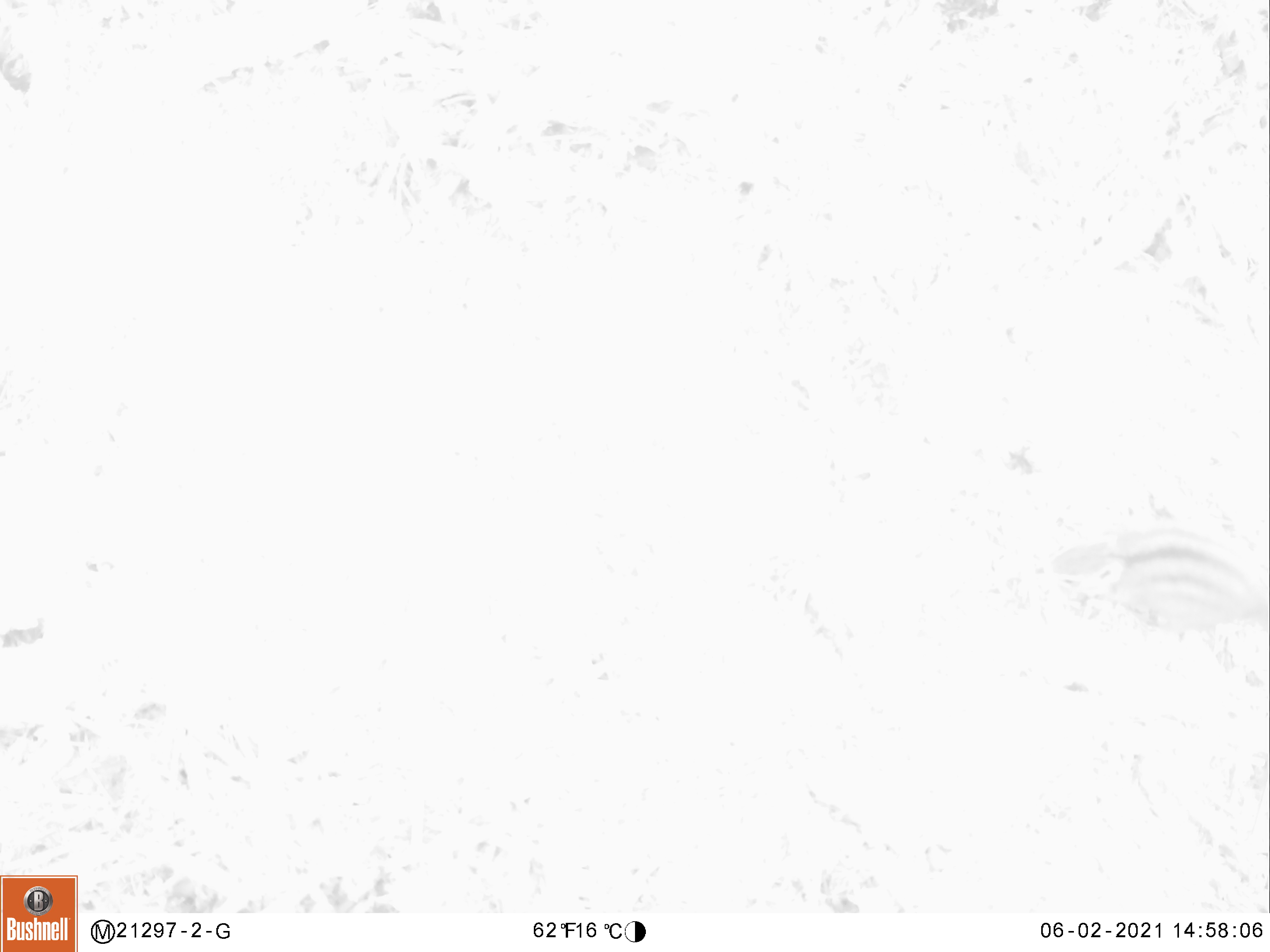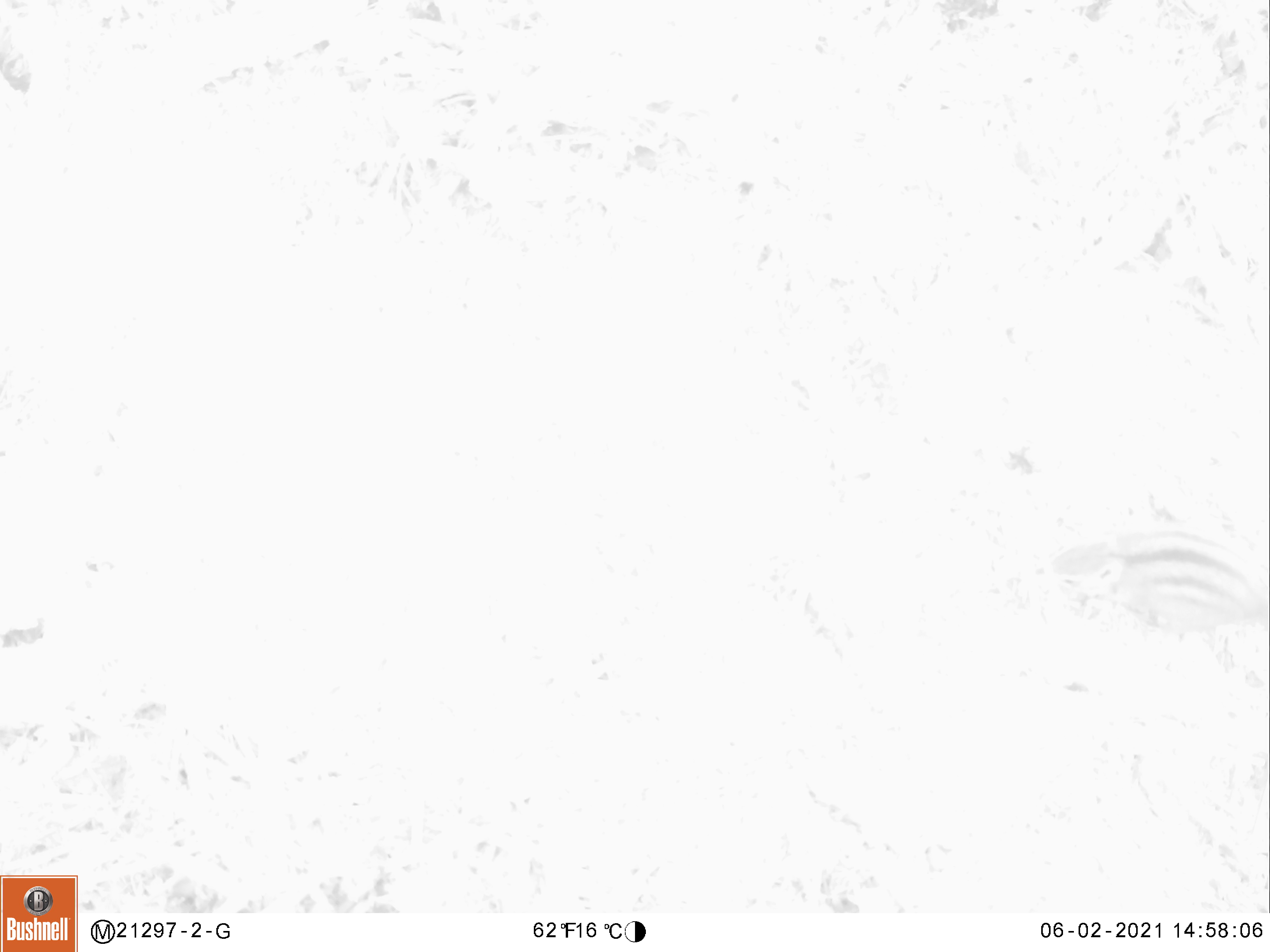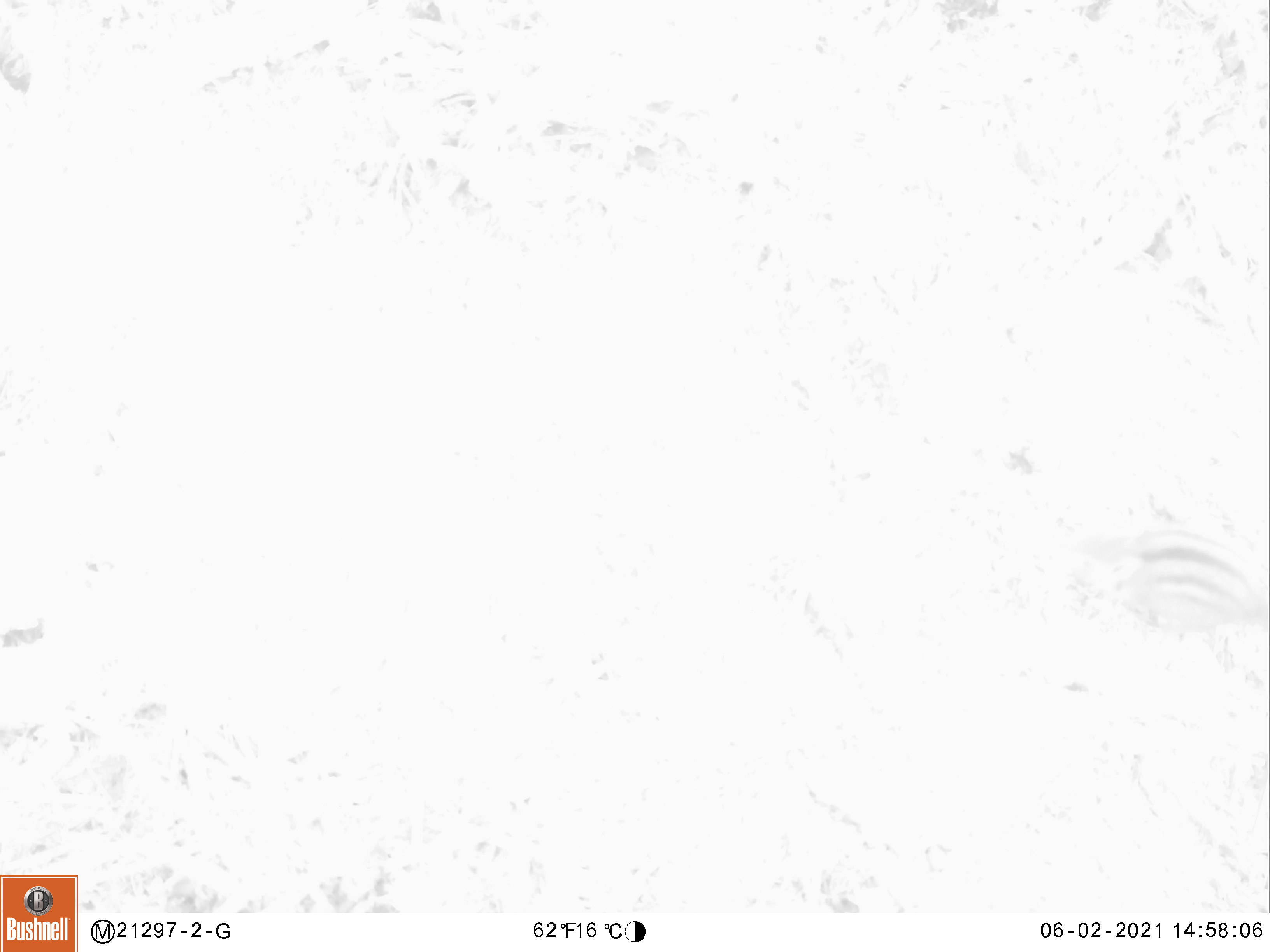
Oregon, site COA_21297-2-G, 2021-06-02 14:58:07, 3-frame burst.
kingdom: Animalia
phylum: Chordata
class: Mammalia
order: Rodentia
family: Sciuridae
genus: Neotamias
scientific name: Neotamias townsendii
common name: townsend's chipmunk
Townsend's chipmunk (Neotamias townsendii).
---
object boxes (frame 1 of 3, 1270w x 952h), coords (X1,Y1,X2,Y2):
townsend's chipmunk: (1058,540,1257,635)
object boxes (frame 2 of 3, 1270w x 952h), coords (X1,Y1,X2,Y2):
townsend's chipmunk: (1063,528,1264,633)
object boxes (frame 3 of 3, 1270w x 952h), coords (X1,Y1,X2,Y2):
townsend's chipmunk: (1079,528,1264,635)